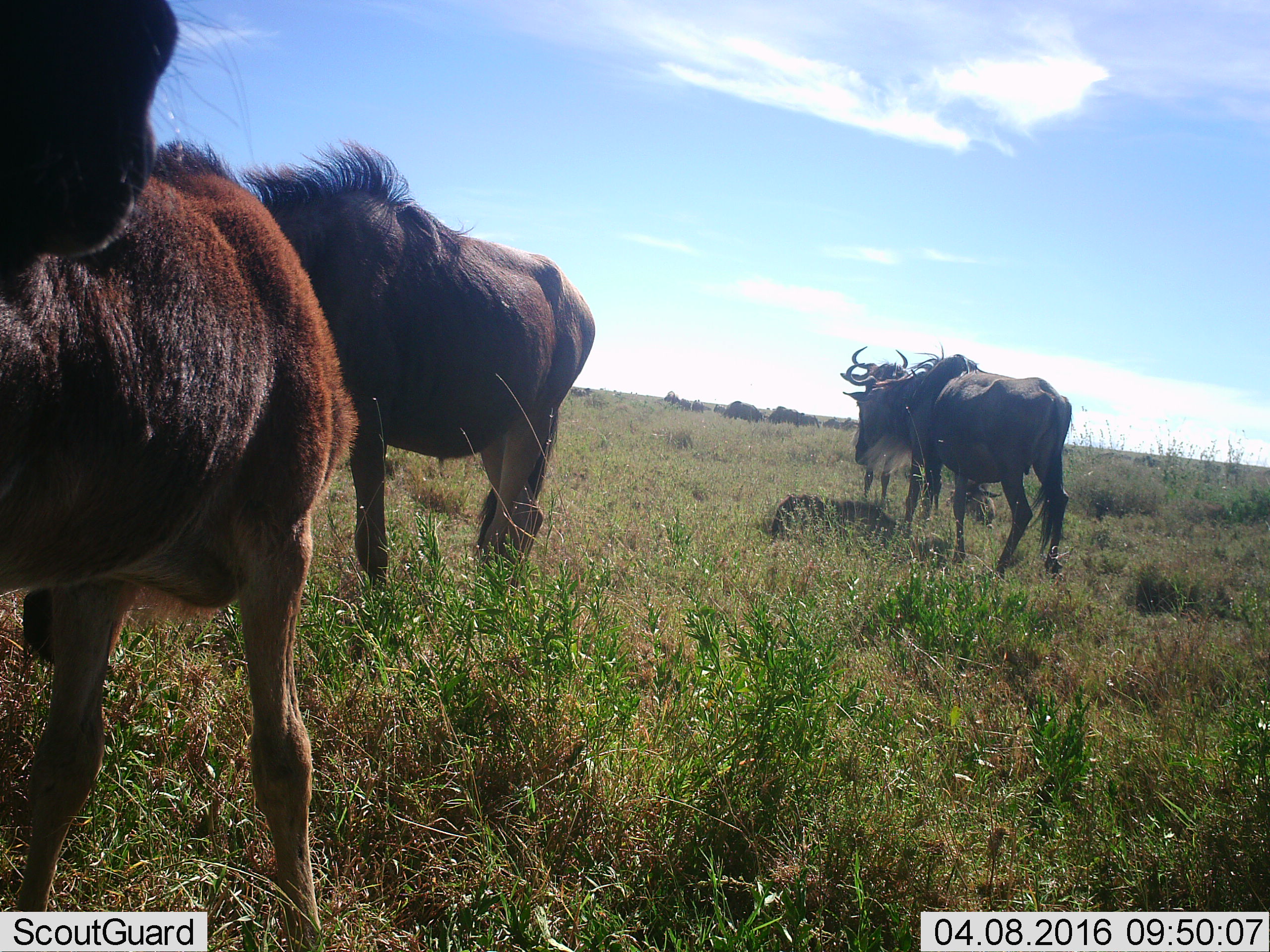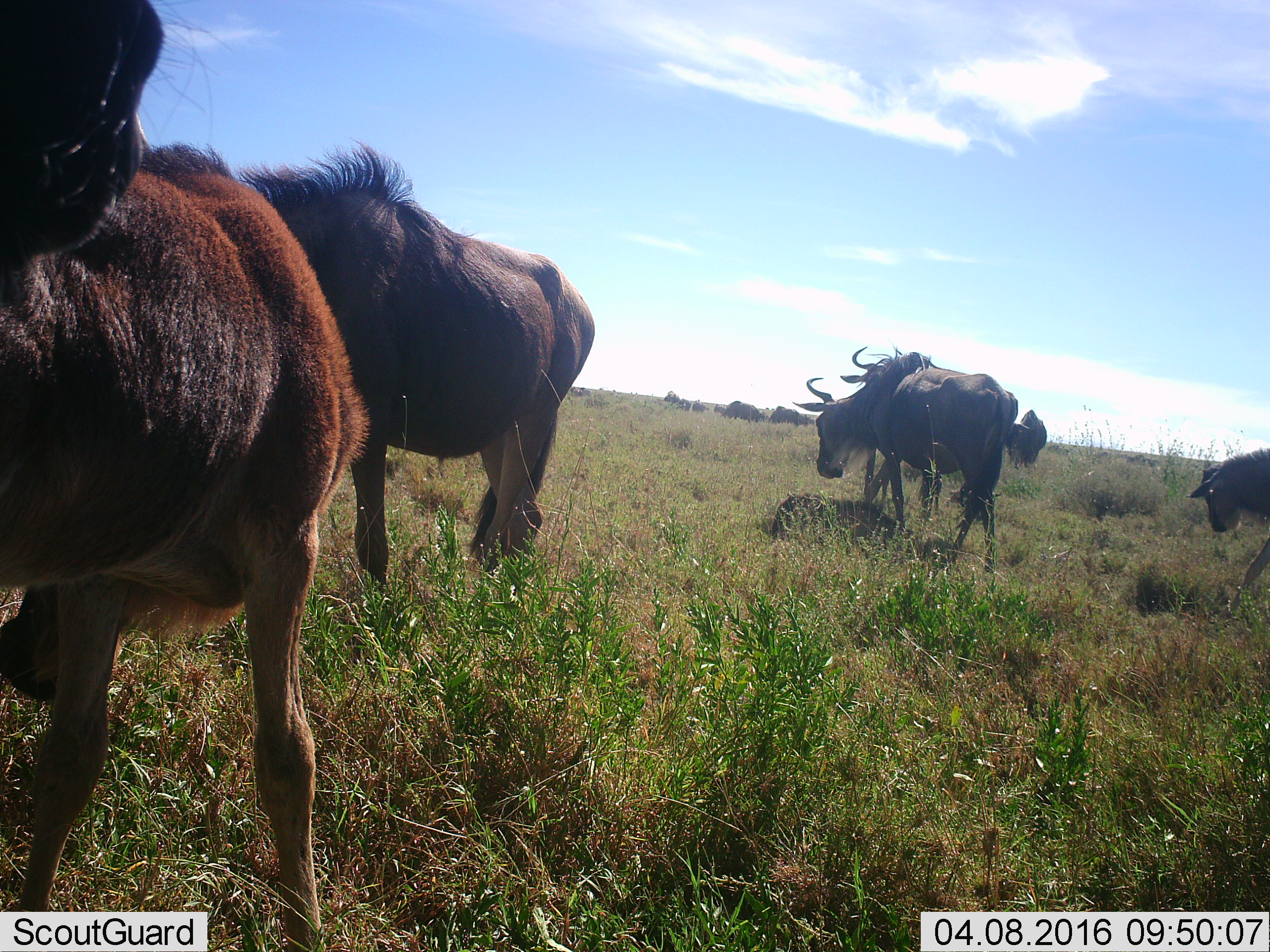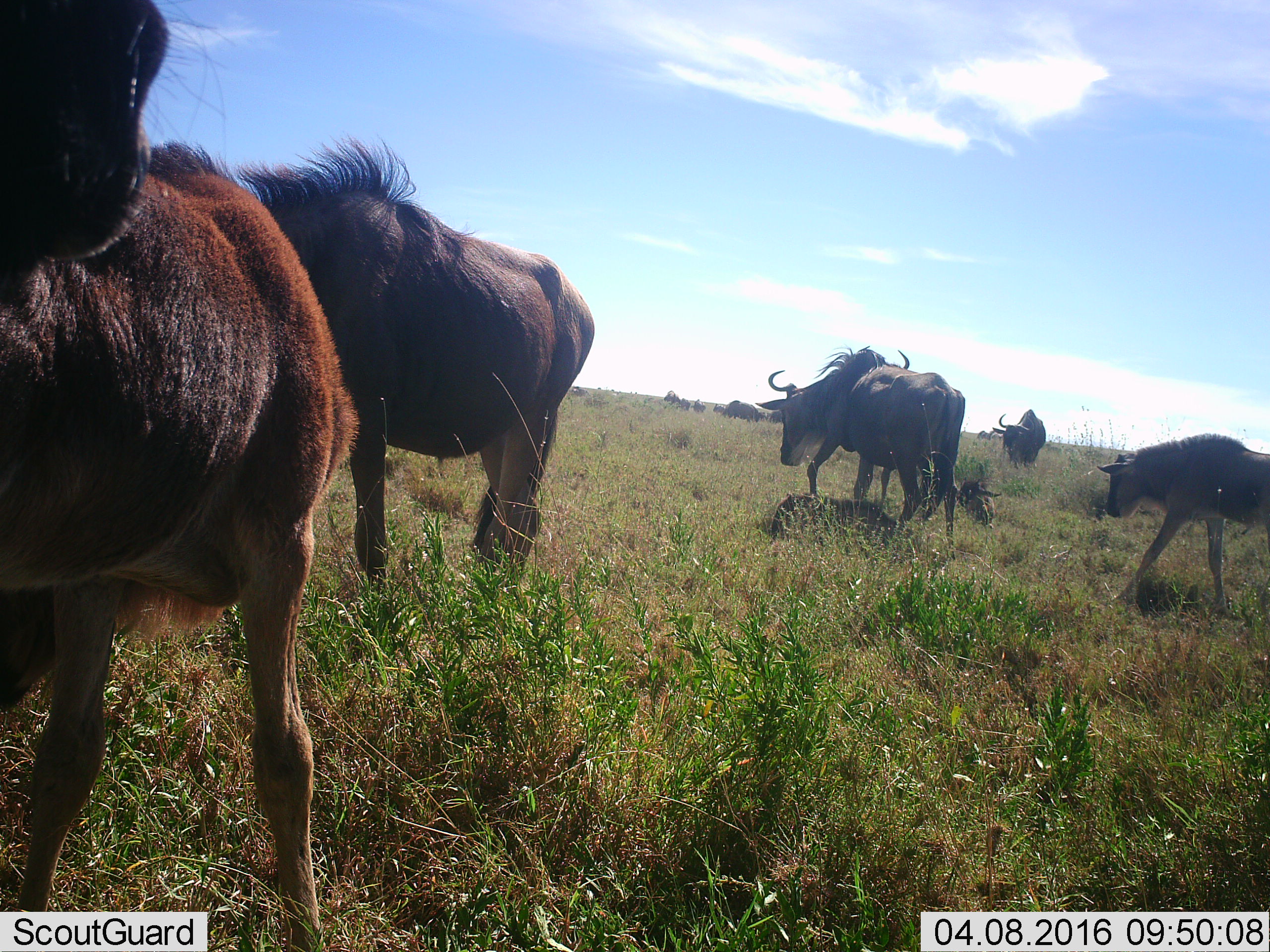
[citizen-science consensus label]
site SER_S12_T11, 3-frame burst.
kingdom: Animalia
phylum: Chordata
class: Mammalia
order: Artiodactyla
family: Bovidae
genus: Connochaetes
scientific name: Connochaetes taurinus taurinus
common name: blue wildebeest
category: wildebeestblue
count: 11-50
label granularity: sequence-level